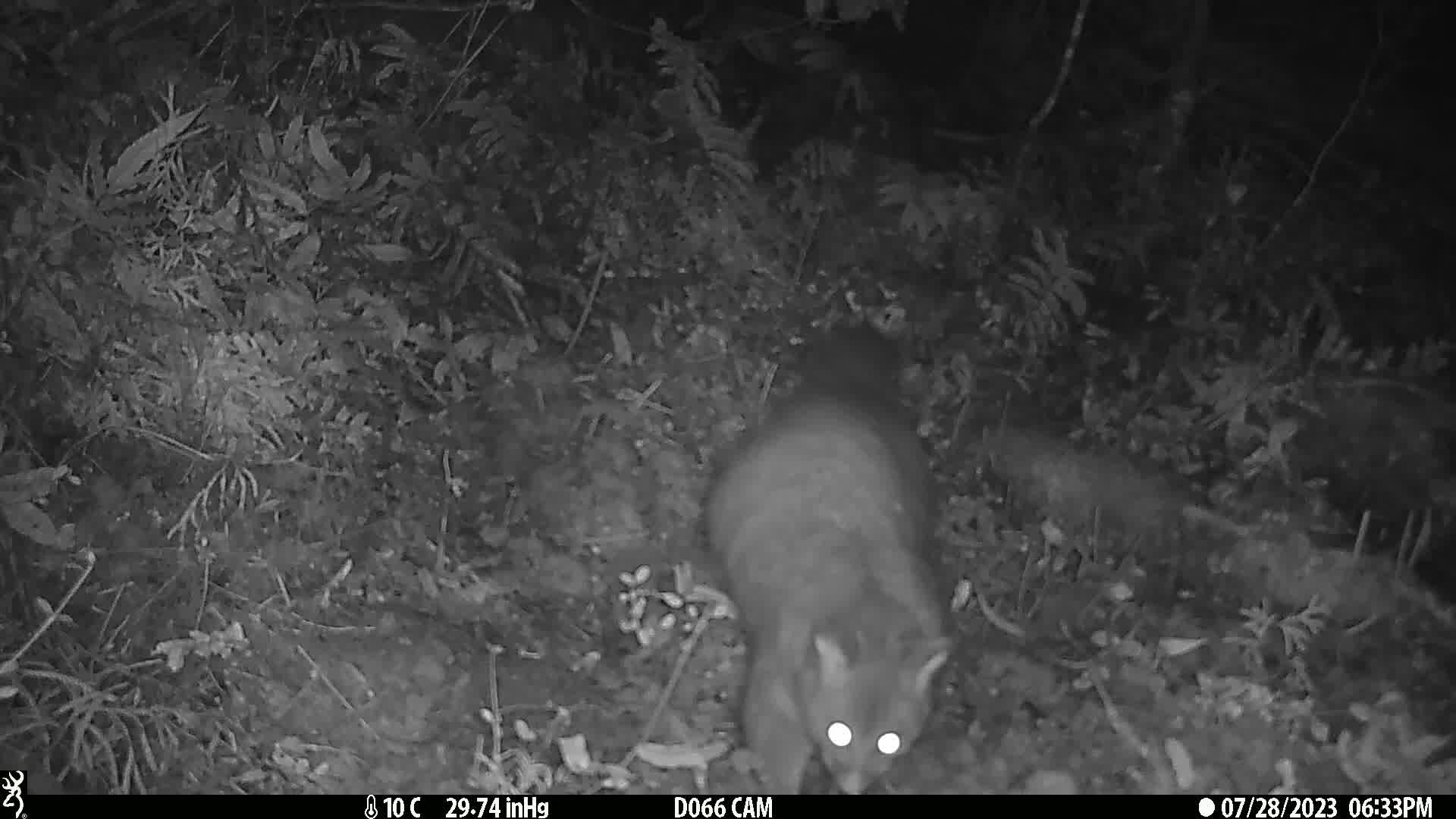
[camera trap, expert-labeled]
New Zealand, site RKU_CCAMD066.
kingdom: Animalia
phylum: Chordata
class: Mammalia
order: Diprotodontia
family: Phalangeridae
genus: Trichosurus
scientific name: Trichosurus vulpecula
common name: common brushtail possum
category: possum